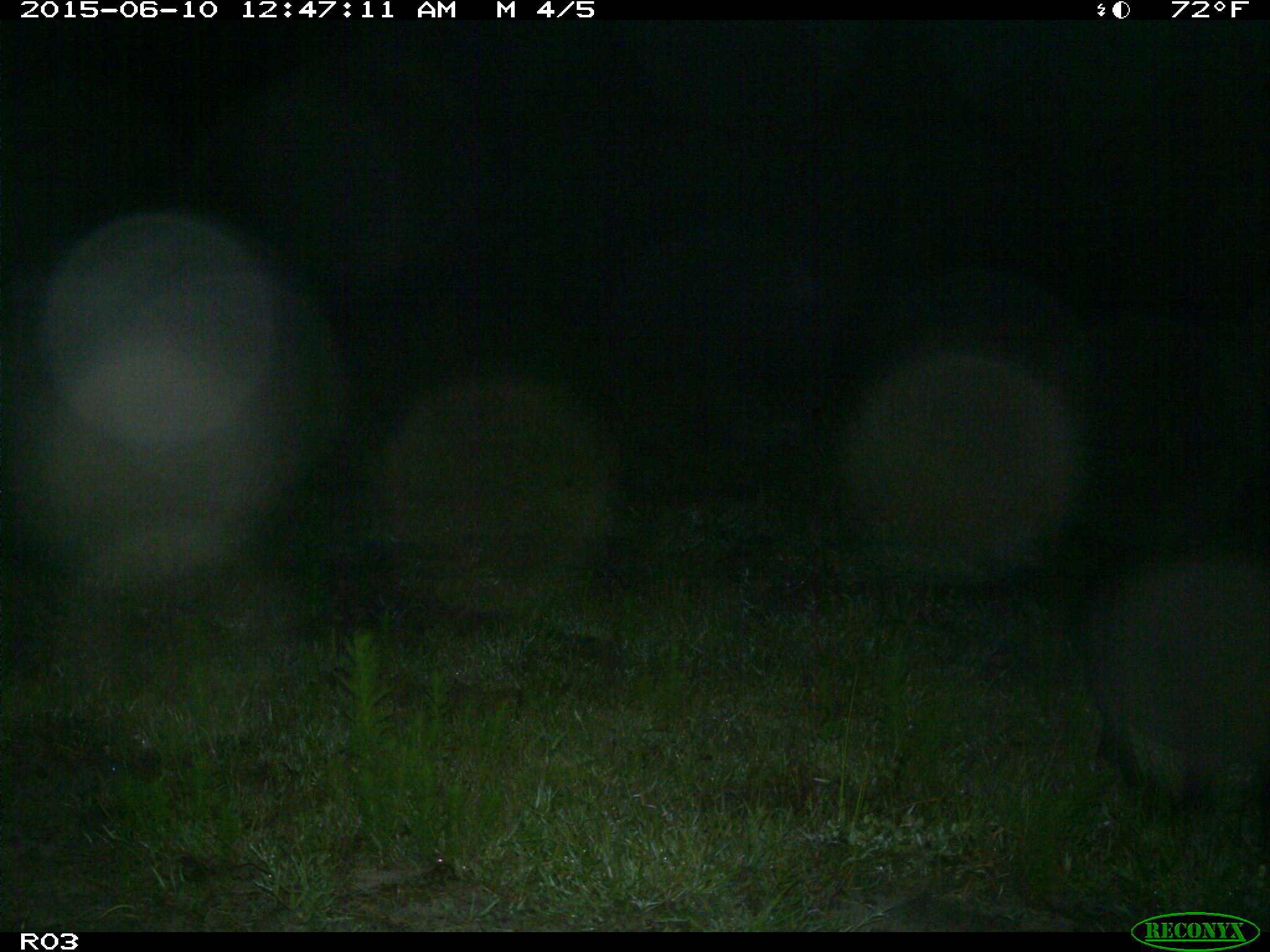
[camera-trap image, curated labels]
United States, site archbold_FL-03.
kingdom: Animalia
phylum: Chordata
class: Mammalia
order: Artiodactyla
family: Suidae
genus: Sus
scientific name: Sus scrofa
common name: wild boar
Sus scrofa (wild boar).